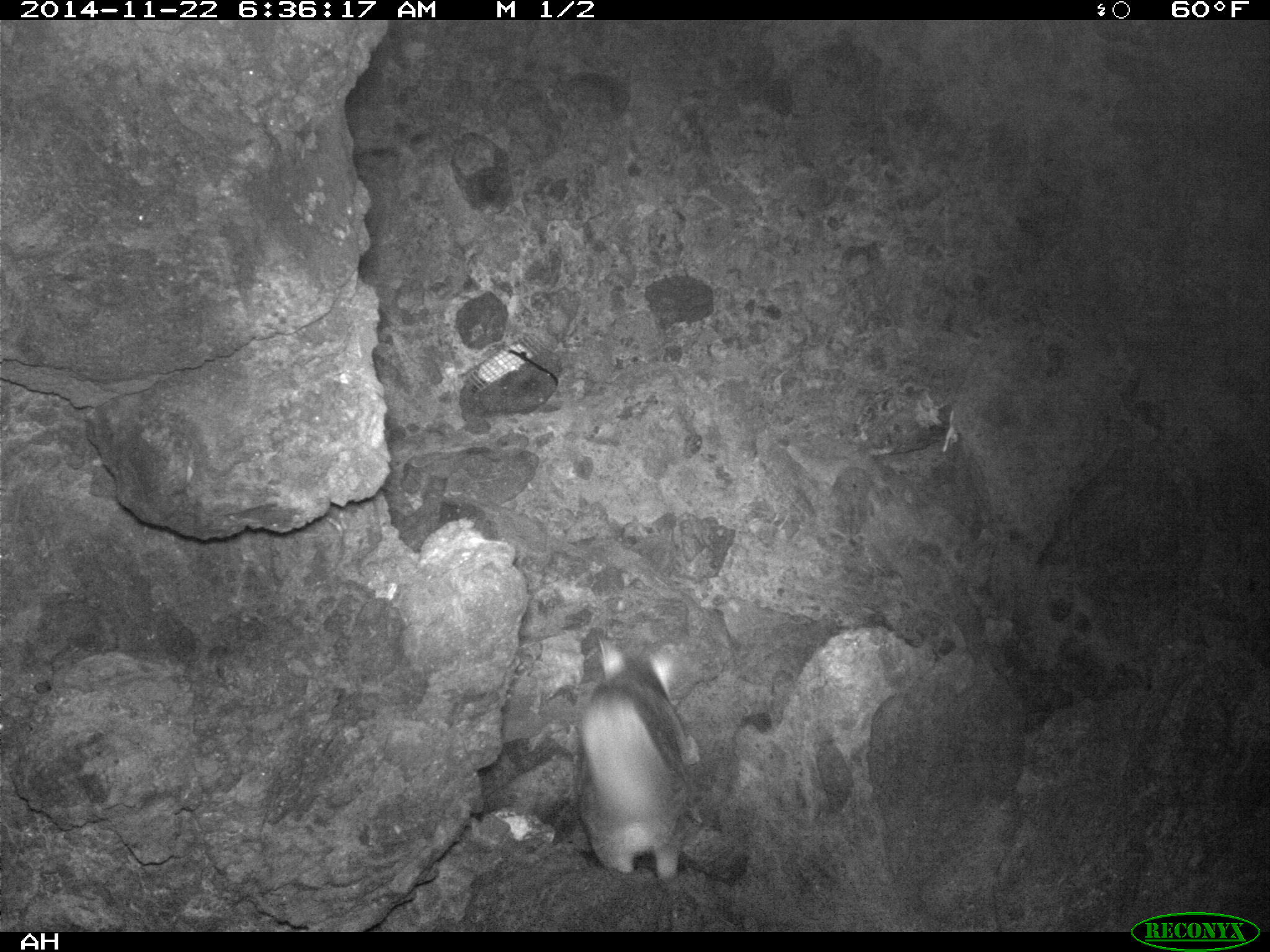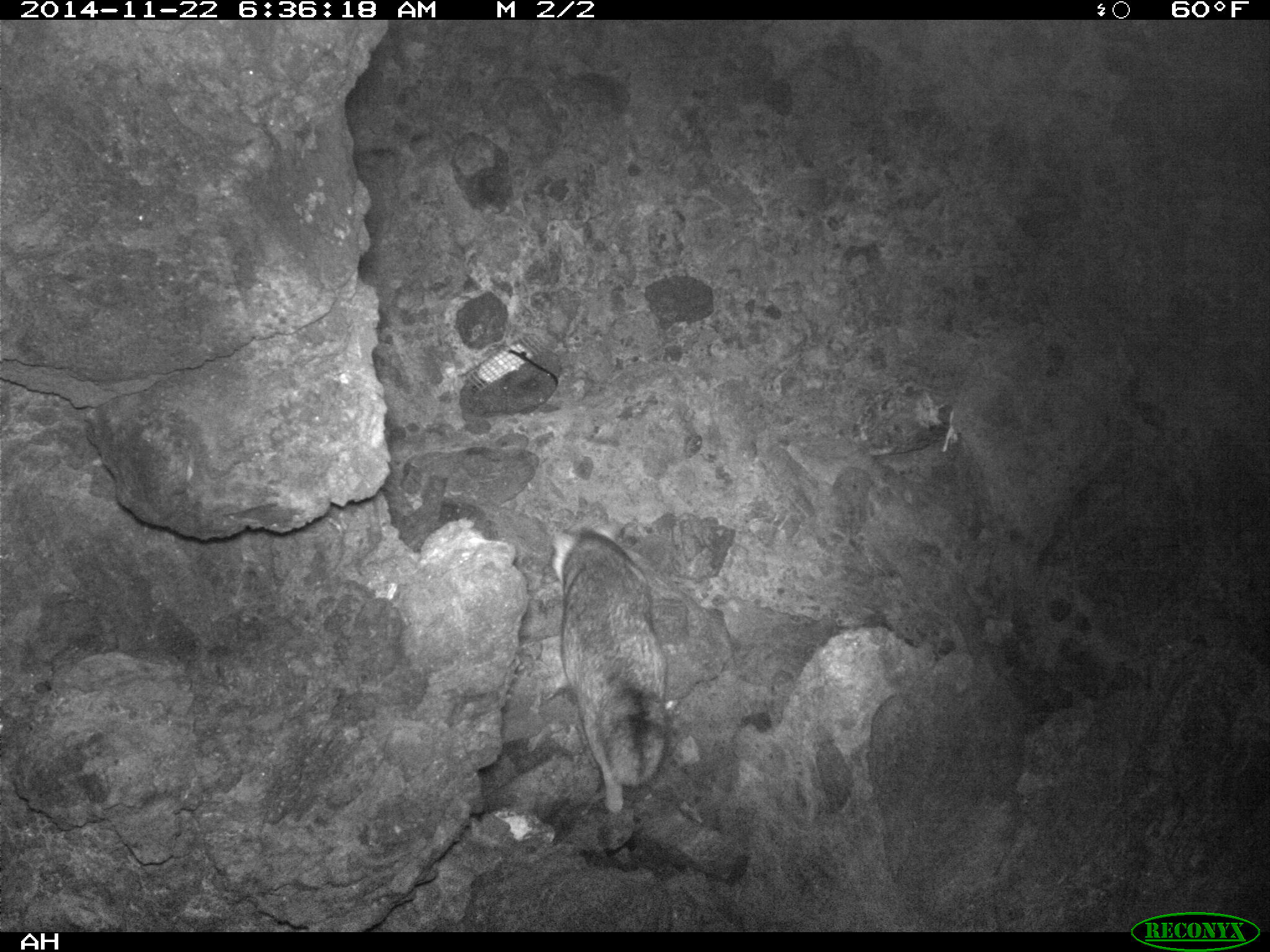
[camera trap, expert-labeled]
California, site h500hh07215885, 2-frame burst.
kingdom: Animalia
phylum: Chordata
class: Mammalia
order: Carnivora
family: Canidae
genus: Urocyon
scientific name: Urocyon littoralis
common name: island fox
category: fox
Fox (island fox) (Urocyon littoralis).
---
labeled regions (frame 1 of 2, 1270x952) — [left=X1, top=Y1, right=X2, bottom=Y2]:
fox: [left=576, top=633, right=692, bottom=884]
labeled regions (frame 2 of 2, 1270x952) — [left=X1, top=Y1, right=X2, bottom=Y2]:
fox: [left=553, top=522, right=667, bottom=812]